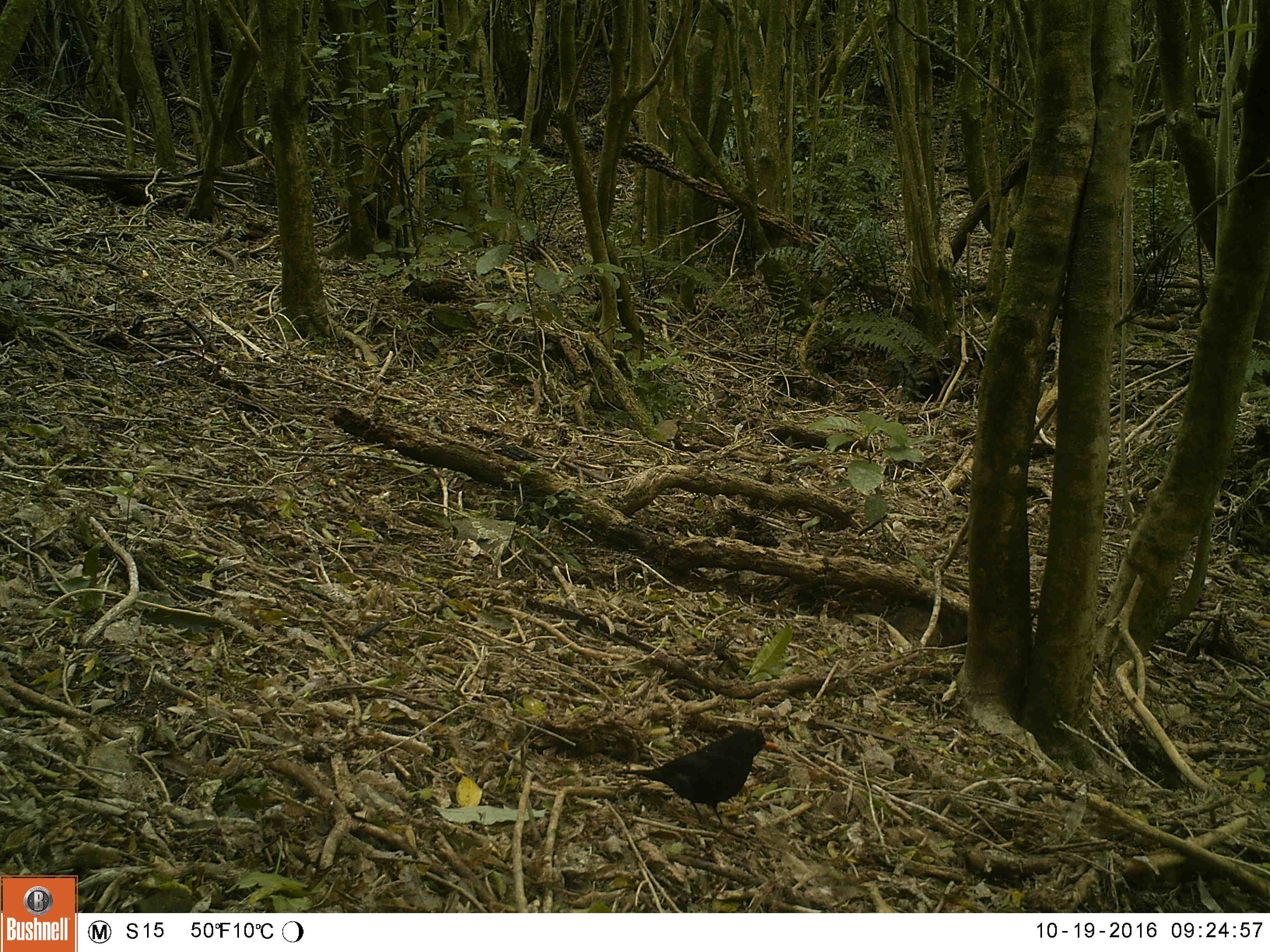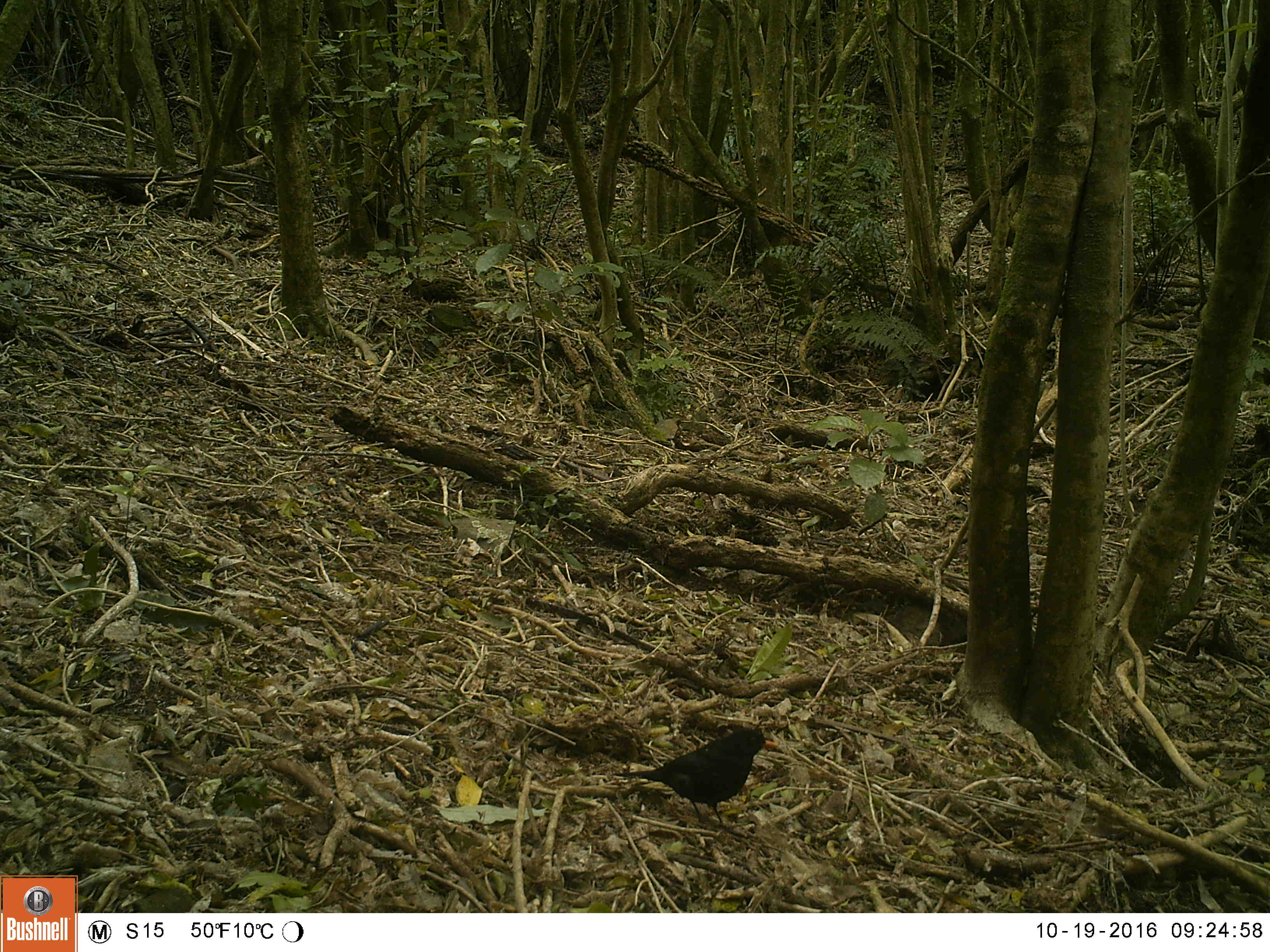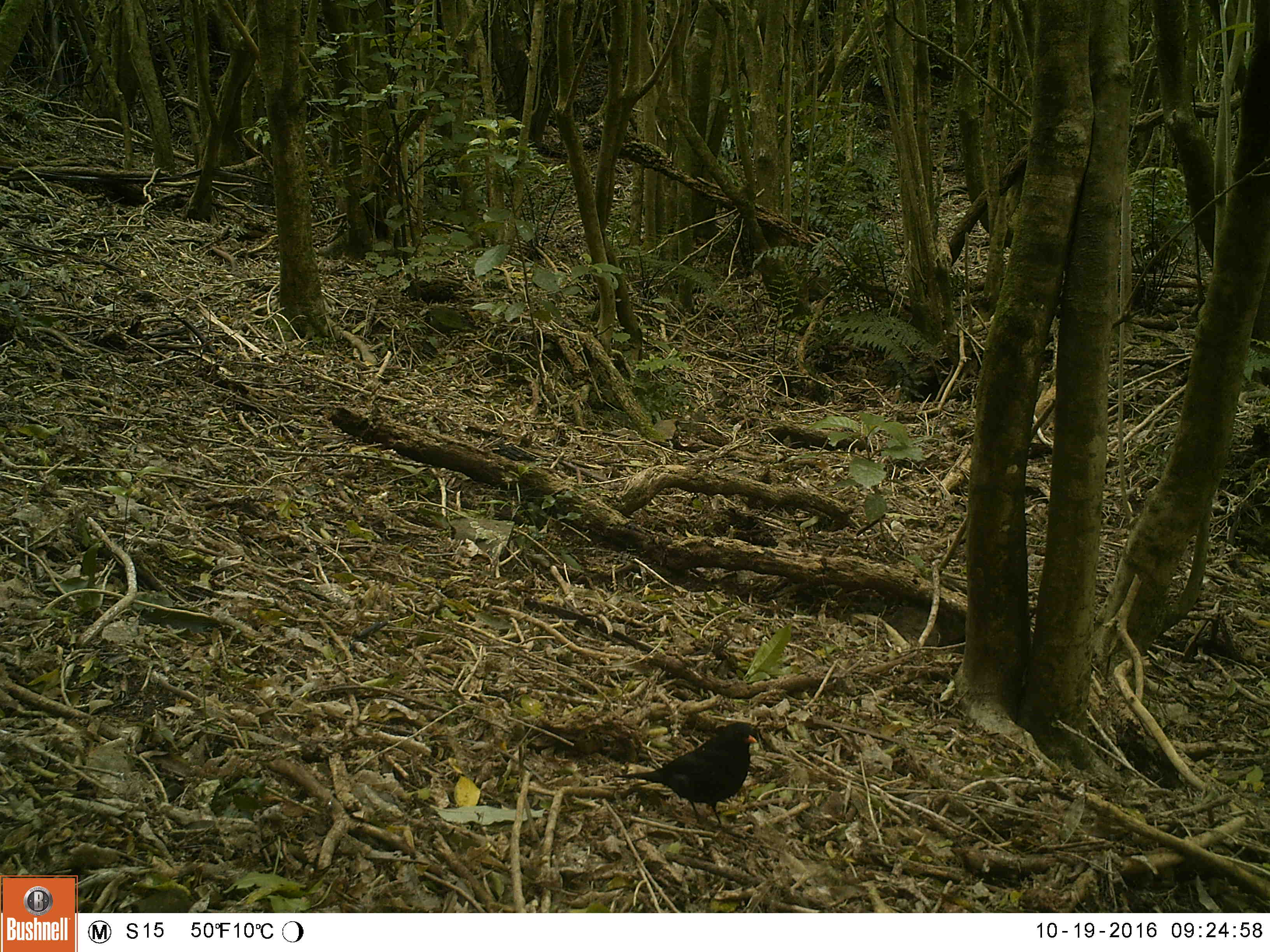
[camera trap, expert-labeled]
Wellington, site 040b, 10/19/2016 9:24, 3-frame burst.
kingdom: Animalia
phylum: Chordata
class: Aves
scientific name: Aves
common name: bird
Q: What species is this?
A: Bird (Aves).